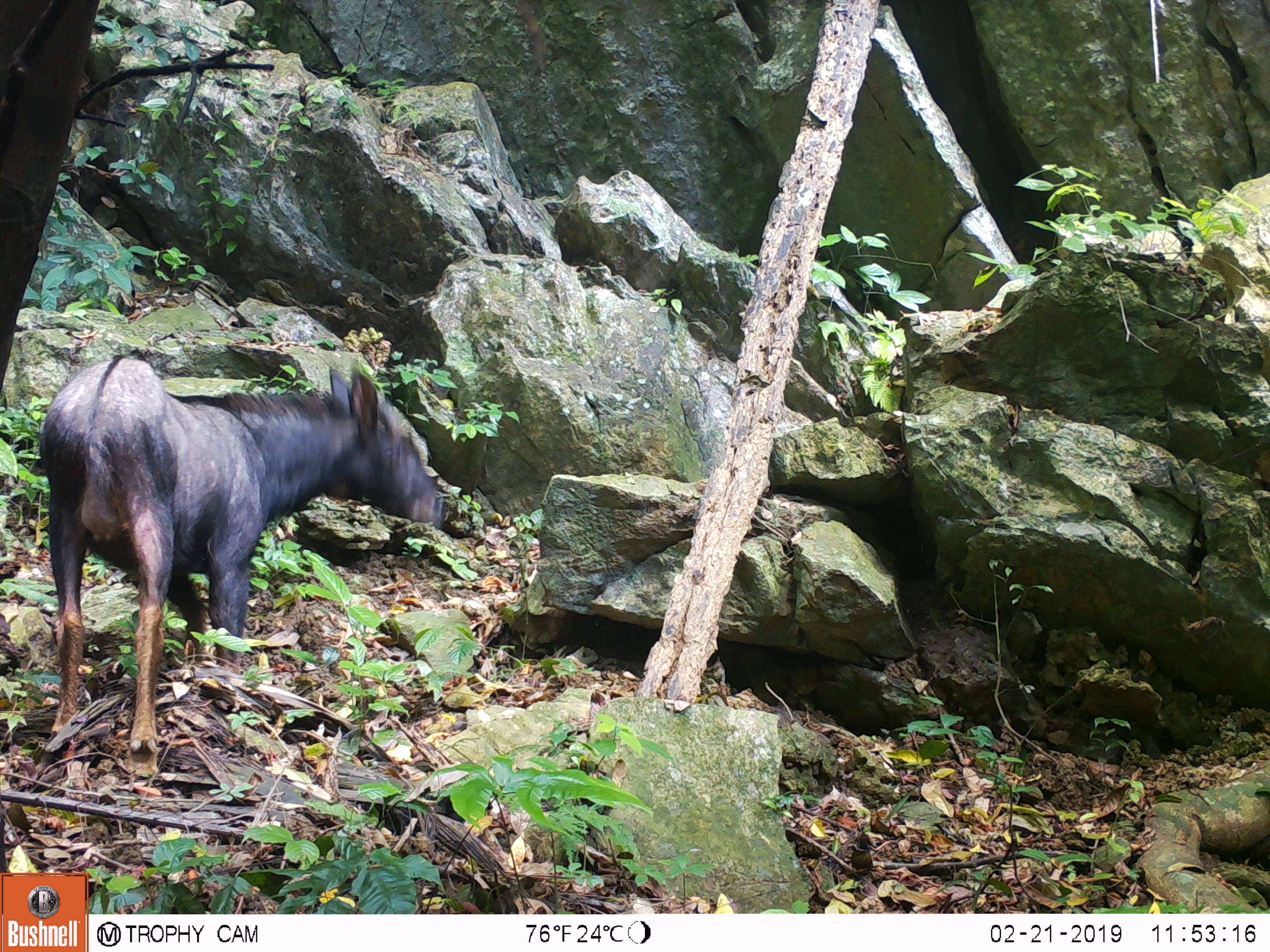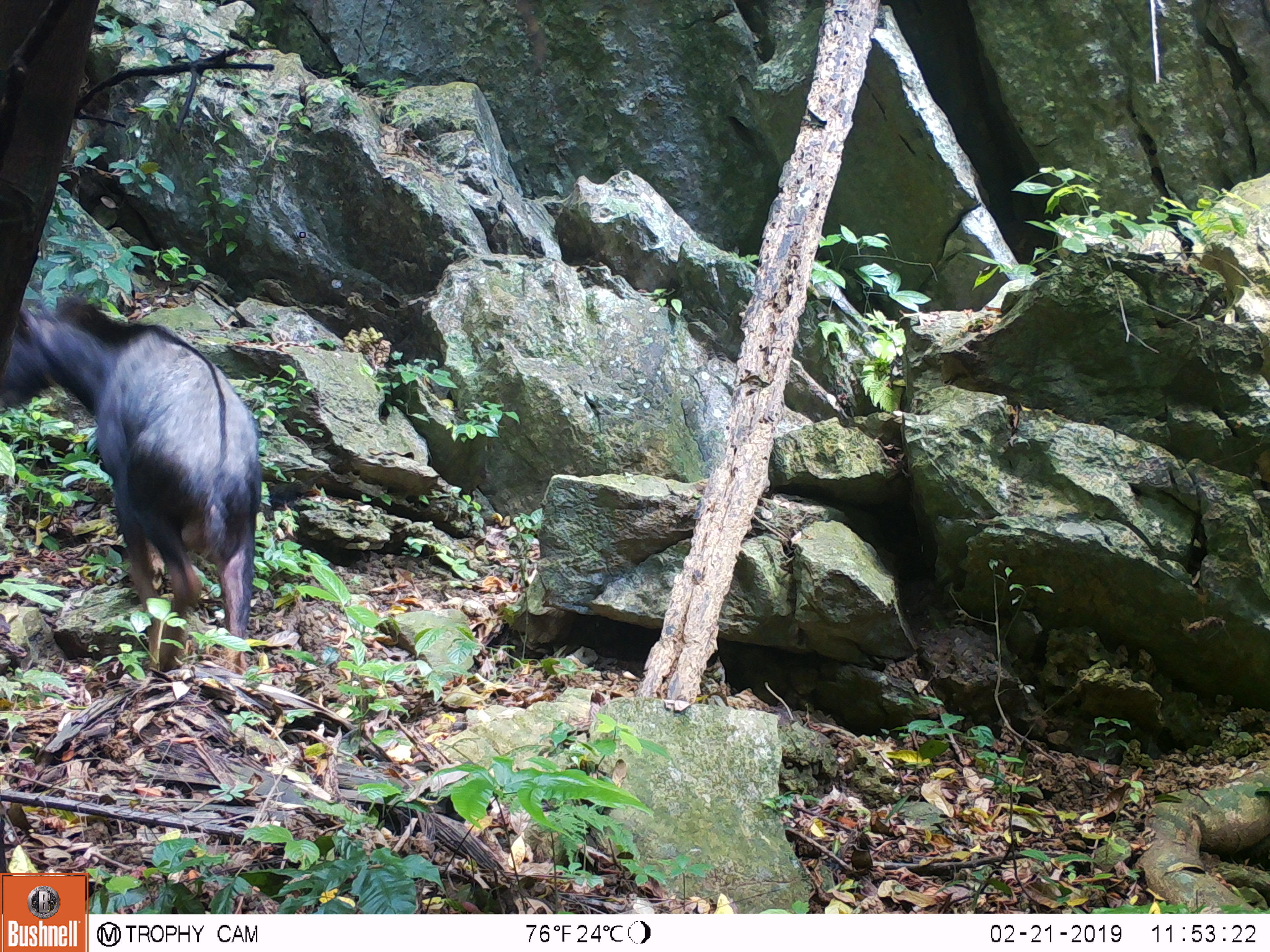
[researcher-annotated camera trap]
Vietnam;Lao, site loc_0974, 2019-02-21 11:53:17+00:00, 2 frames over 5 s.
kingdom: Animalia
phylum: Chordata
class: Mammalia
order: Artiodactyla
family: Bovidae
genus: Capricornis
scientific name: Capricornis sumatraensis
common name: chinese serow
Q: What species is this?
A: Chinese serow (Capricornis sumatraensis).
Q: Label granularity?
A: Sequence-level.